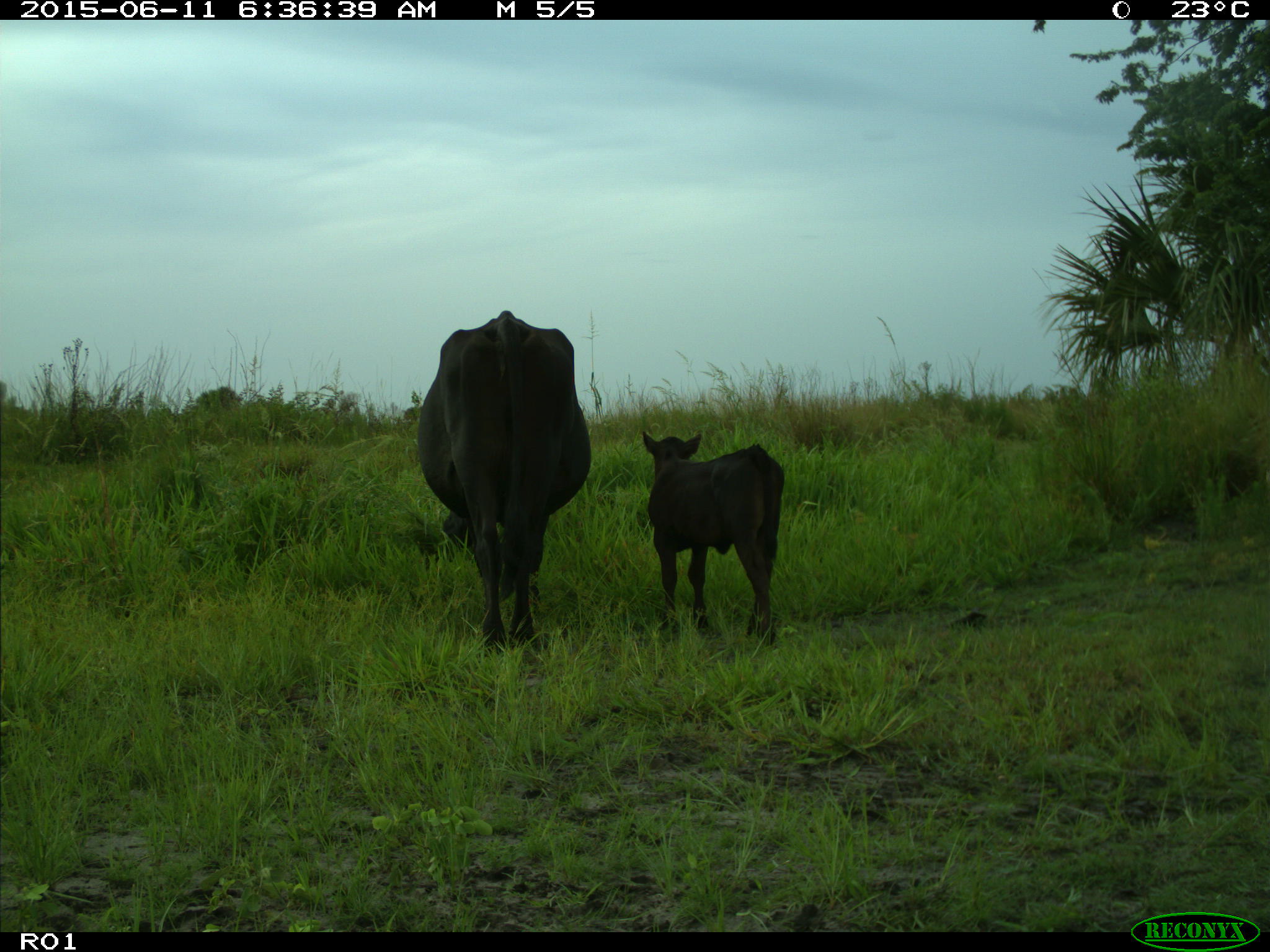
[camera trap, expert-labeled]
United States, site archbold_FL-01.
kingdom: Animalia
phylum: Chordata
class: Mammalia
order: Artiodactyla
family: Bovidae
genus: Bos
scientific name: Bos taurus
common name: domestic cow